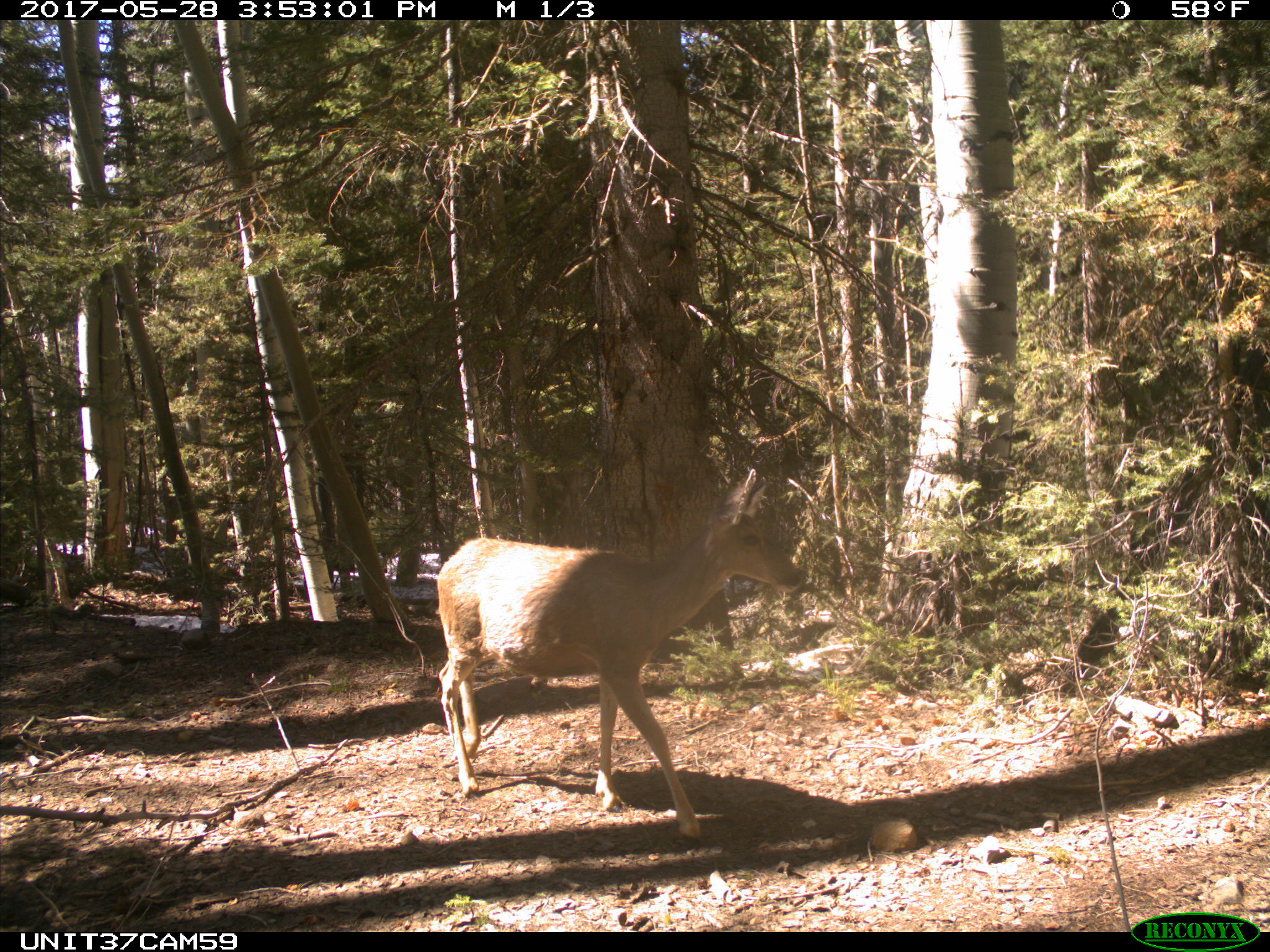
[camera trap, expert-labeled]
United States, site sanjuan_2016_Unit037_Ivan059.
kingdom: Animalia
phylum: Chordata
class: Mammalia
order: Artiodactyla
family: Cervidae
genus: Odocoileus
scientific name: Odocoileus hemionus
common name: mule deer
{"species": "Odocoileus hemionus (mule deer)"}